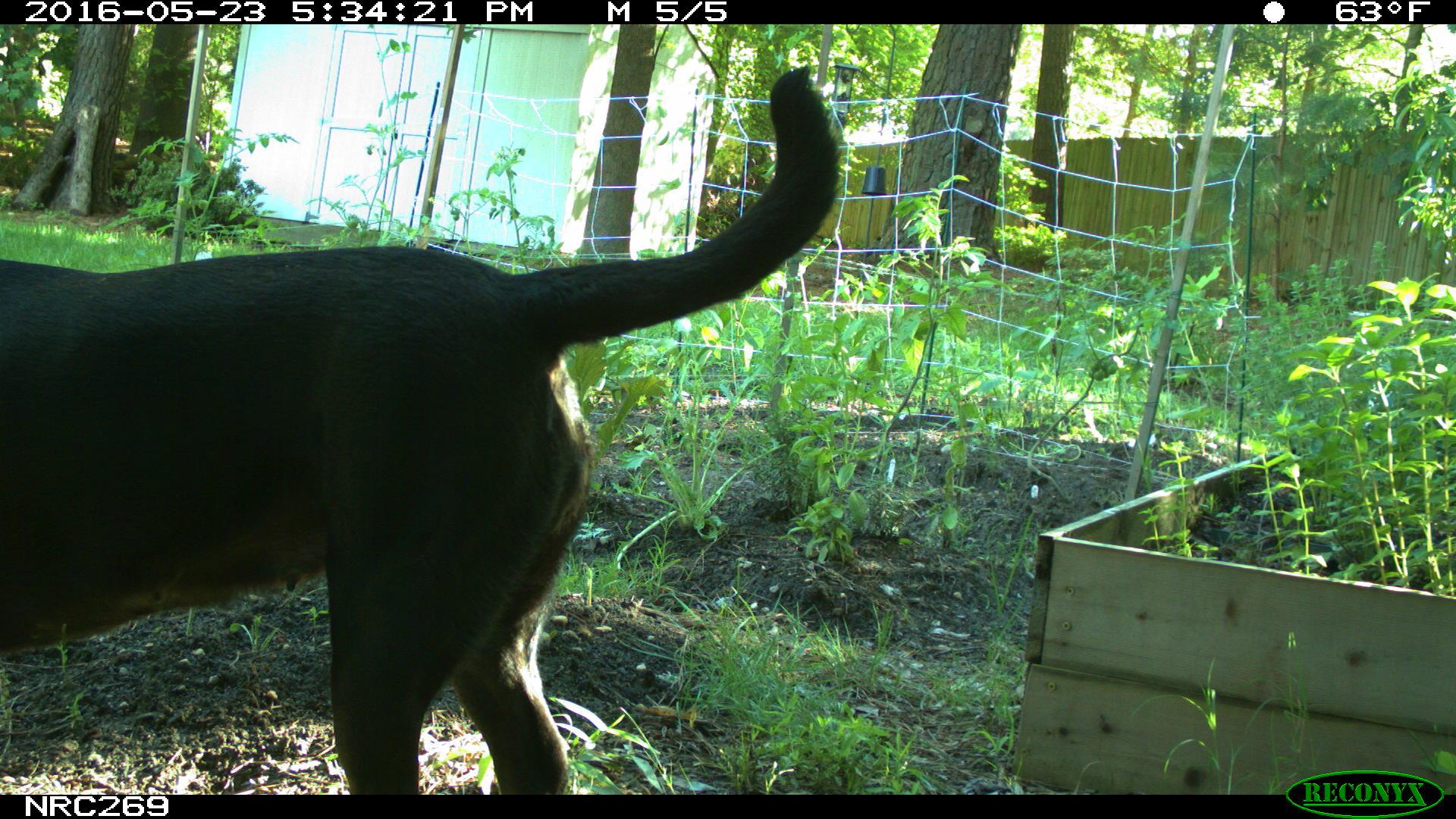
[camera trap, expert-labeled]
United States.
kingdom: Animalia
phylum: Chordata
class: Mammalia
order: Carnivora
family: Canidae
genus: Canis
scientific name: Canis familiaris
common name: domestic dog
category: Dog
Dog (domestic dog) (Canis familiaris).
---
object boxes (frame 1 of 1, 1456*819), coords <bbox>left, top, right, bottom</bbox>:
Dog: <bbox>0, 51, 857, 790</bbox>